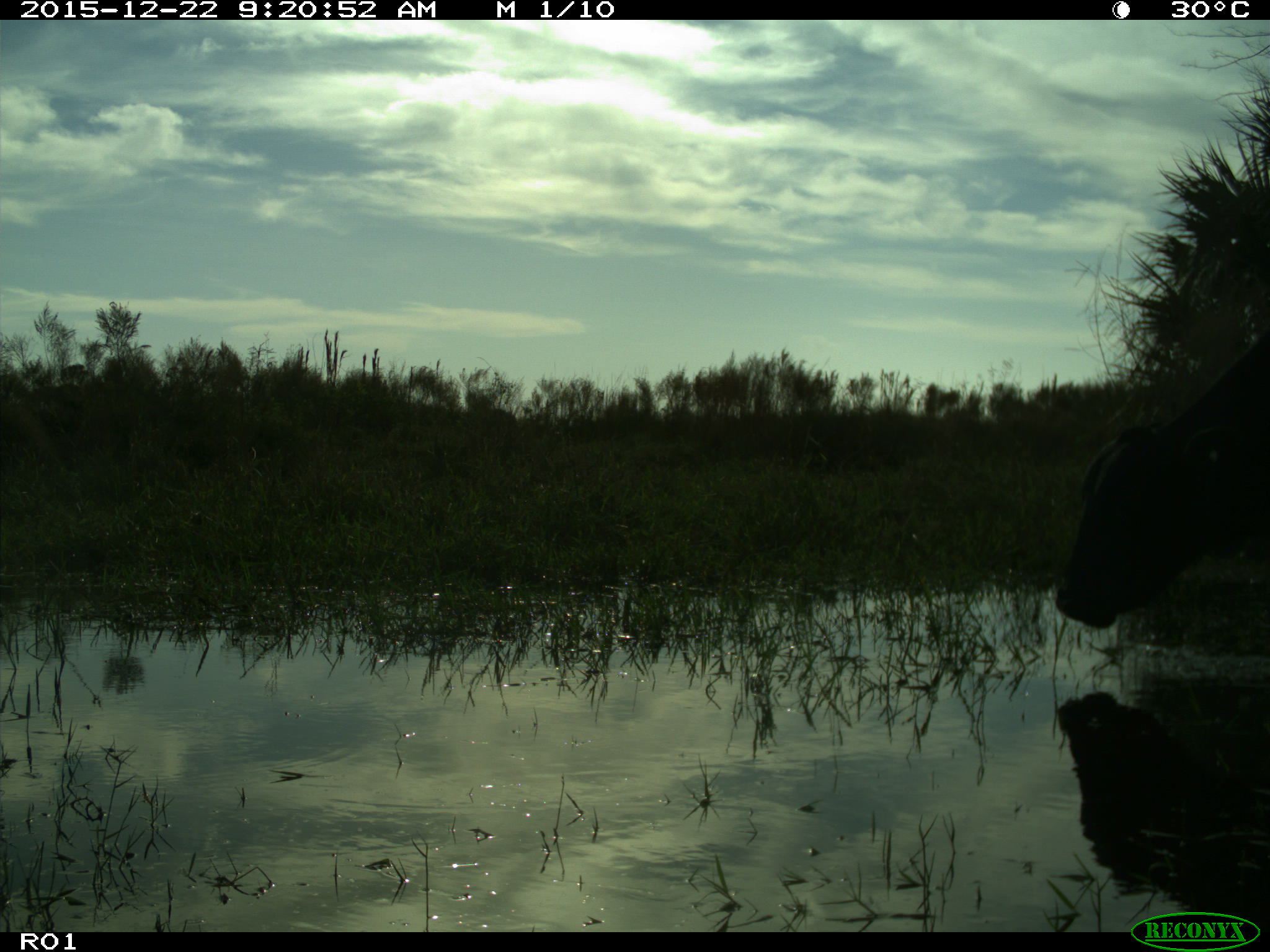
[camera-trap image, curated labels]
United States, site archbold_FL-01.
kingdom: Animalia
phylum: Chordata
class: Mammalia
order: Artiodactyla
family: Bovidae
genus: Bos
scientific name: Bos taurus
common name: domestic cow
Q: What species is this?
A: Bos taurus (domestic cow).